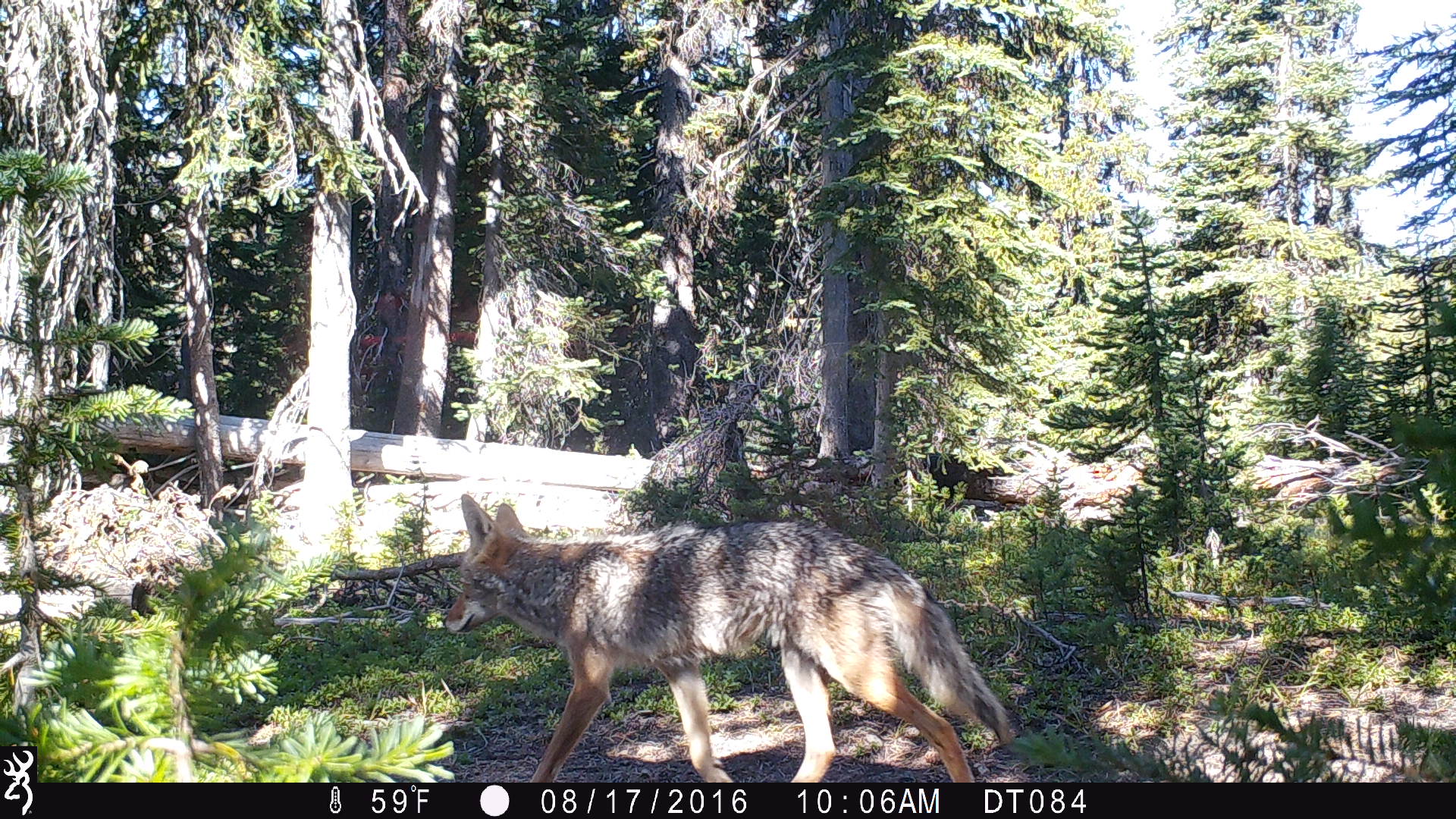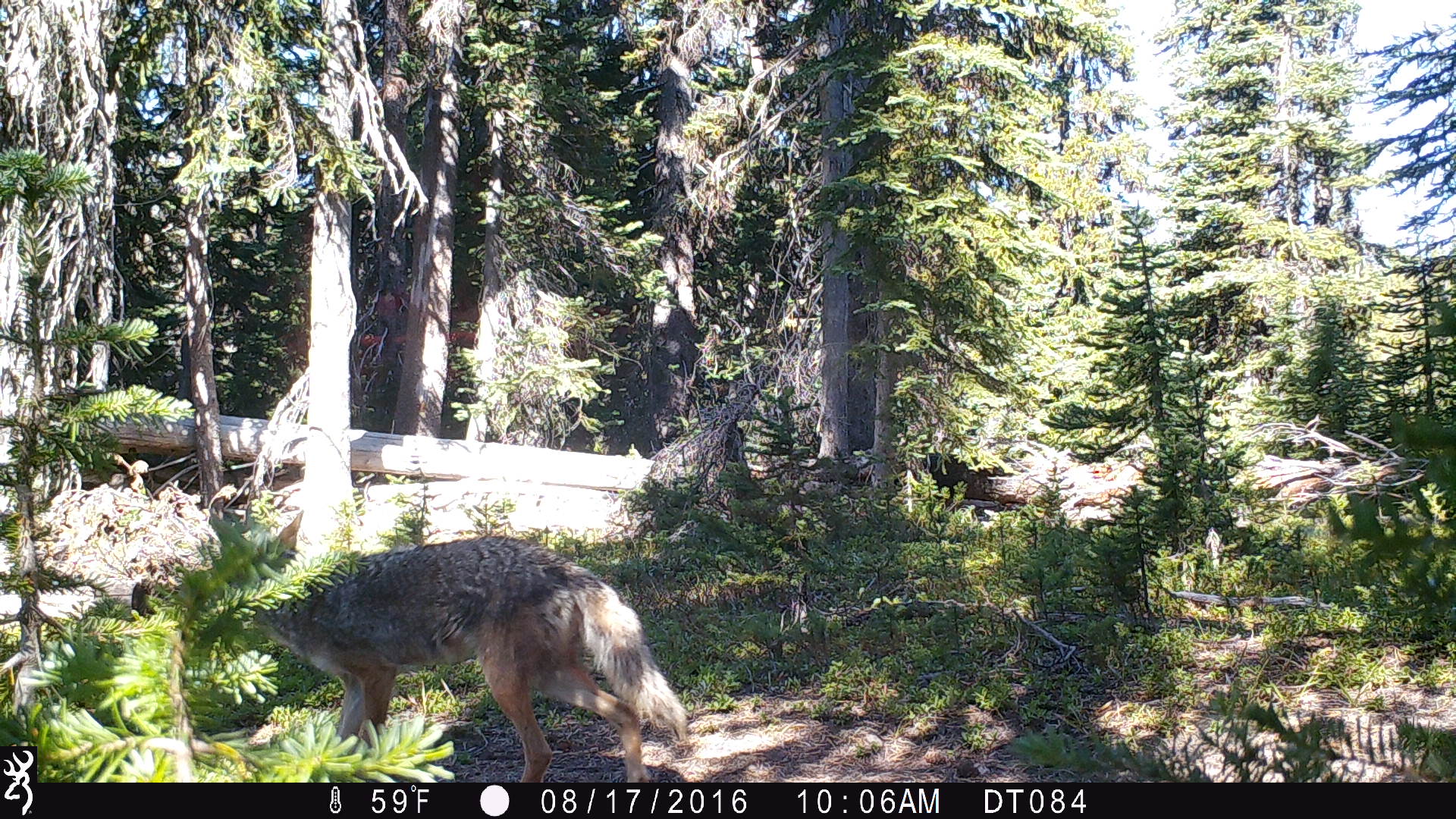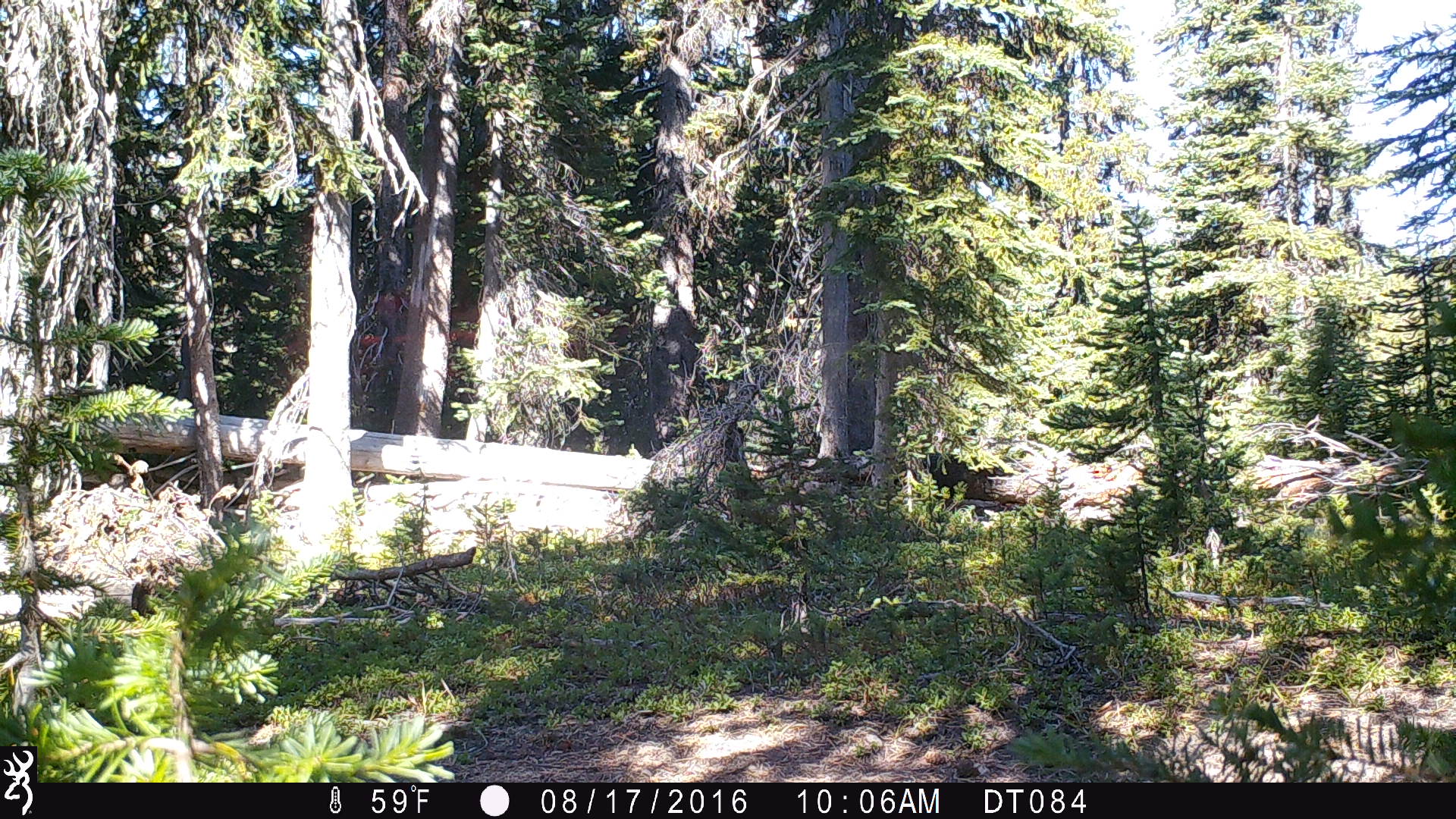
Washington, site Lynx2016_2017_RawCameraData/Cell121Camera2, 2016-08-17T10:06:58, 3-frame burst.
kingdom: Animalia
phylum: Chordata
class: Mammalia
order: Carnivora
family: Canidae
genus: Canis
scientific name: Canis latrans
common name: coyote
Canis latrans (coyote). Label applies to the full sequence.